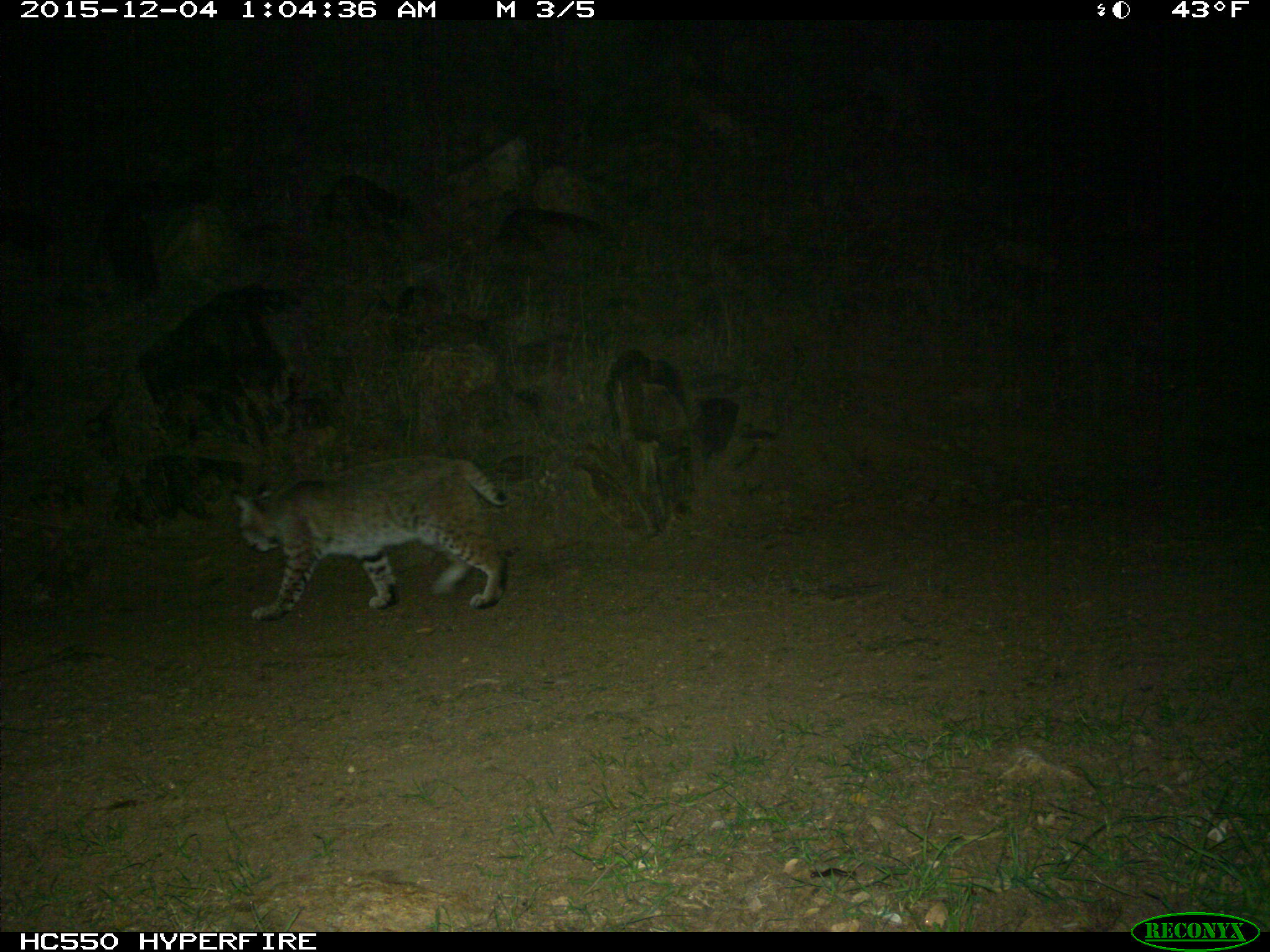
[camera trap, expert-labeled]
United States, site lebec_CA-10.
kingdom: Animalia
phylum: Chordata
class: Mammalia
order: Carnivora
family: Felidae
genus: Lynx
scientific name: Lynx rufus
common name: bobcat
Lynx rufus (bobcat).